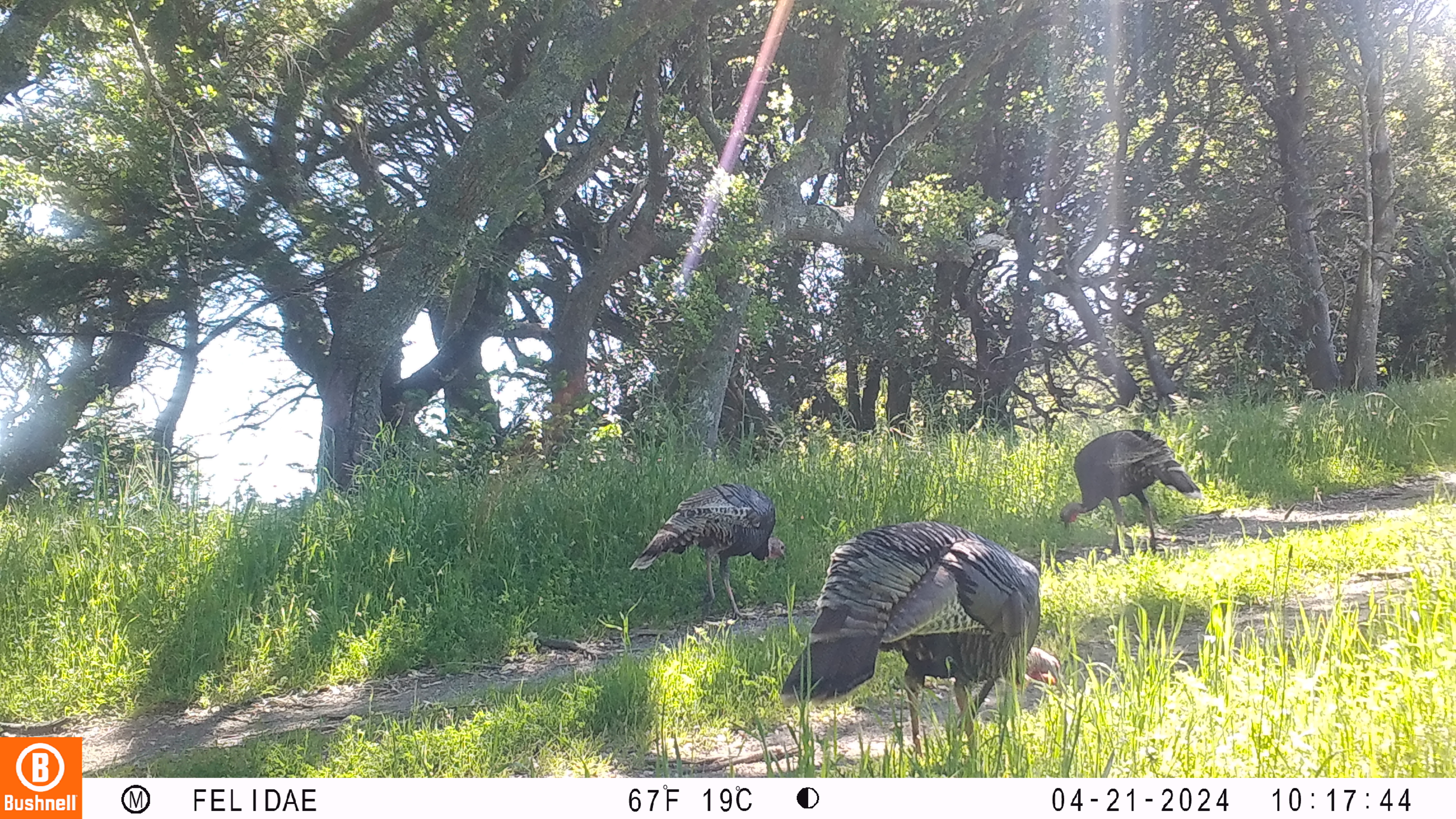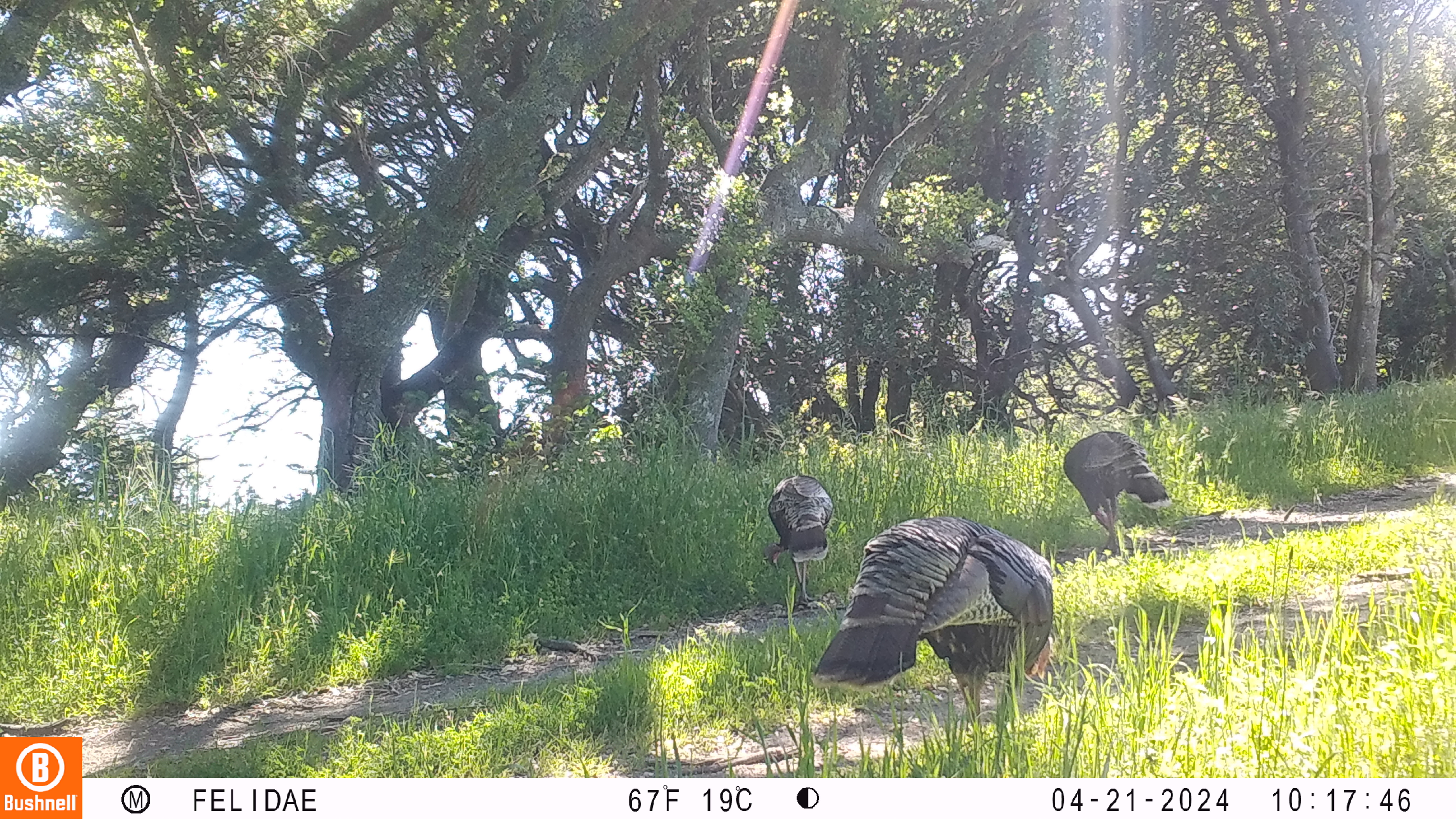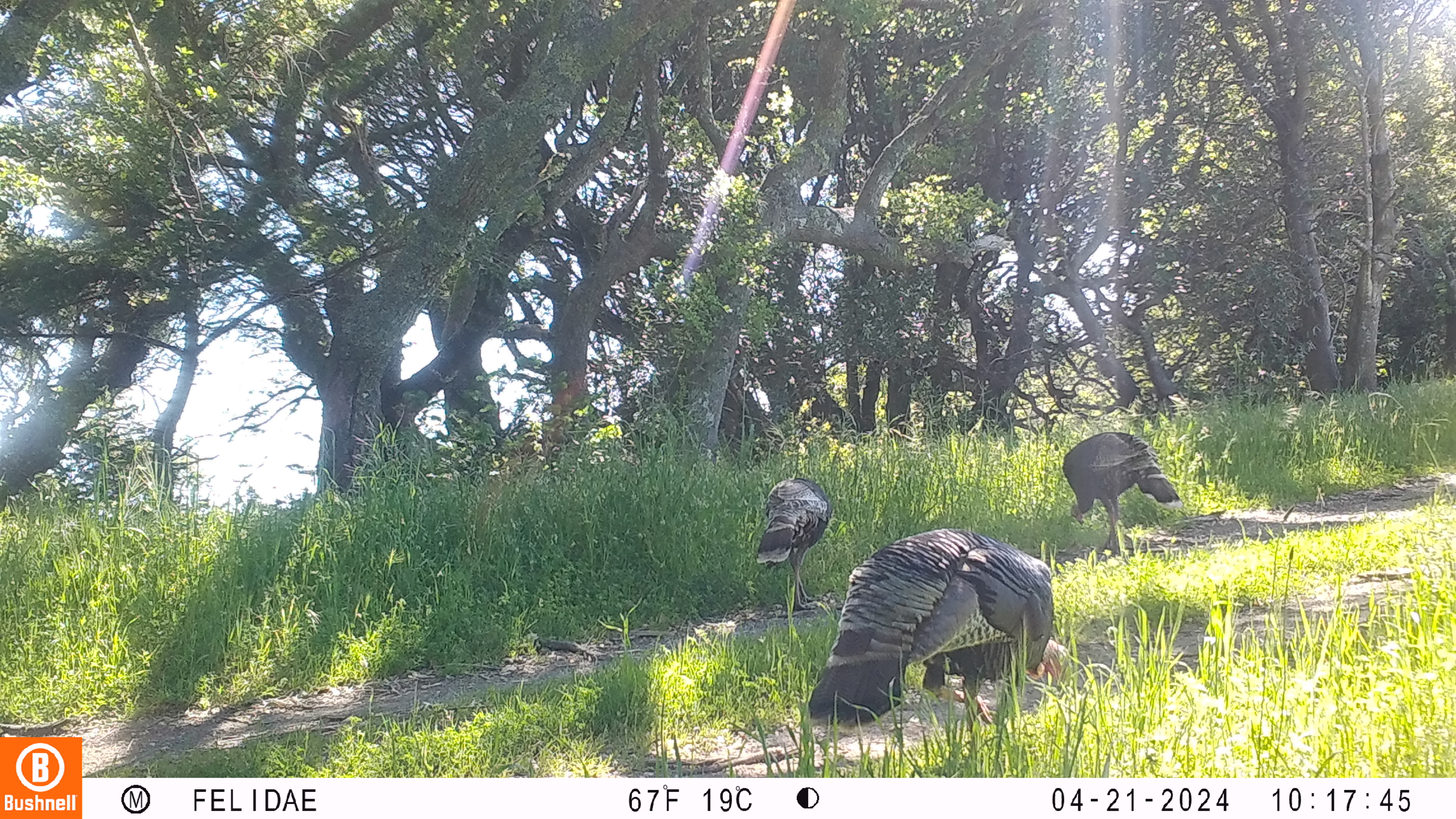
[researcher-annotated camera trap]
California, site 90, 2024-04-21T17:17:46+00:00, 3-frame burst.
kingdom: Animalia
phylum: Chordata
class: Aves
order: Galliformes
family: Phasianidae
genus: Meleagris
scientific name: Meleagris gallopavo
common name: turkey